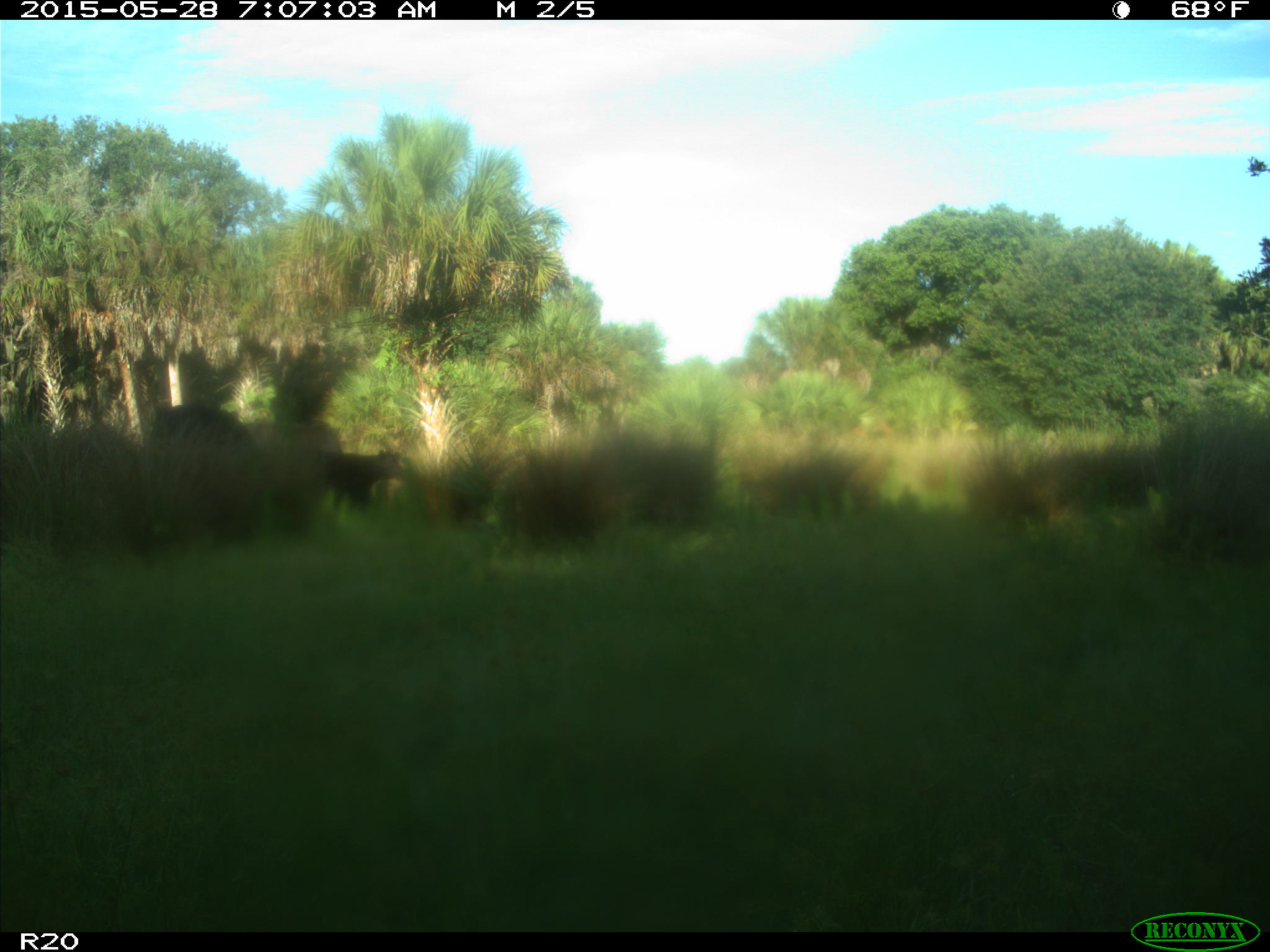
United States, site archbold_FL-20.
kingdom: Animalia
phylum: Chordata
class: Mammalia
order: Artiodactyla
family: Bovidae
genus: Bos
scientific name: Bos taurus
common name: domestic cow